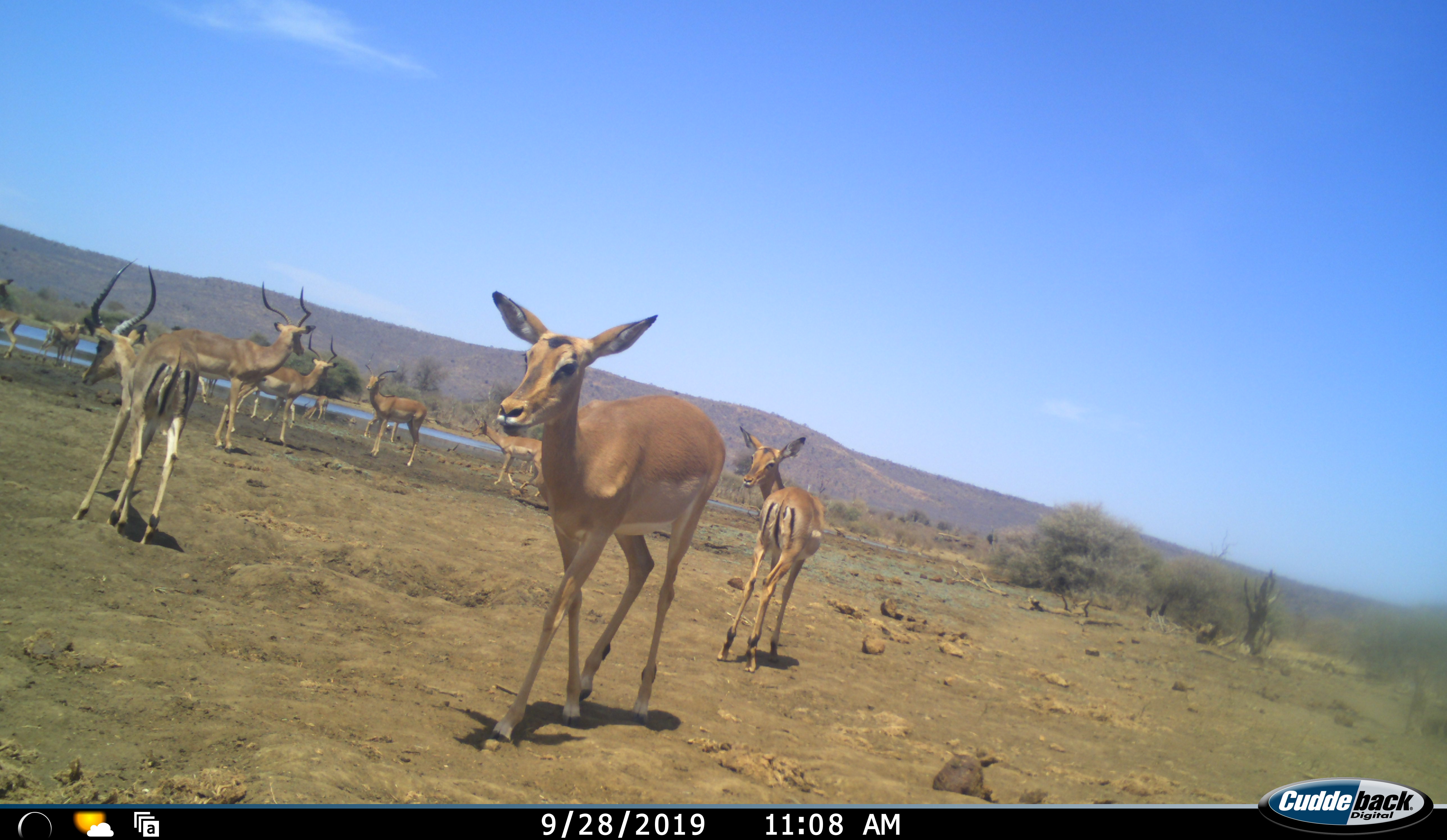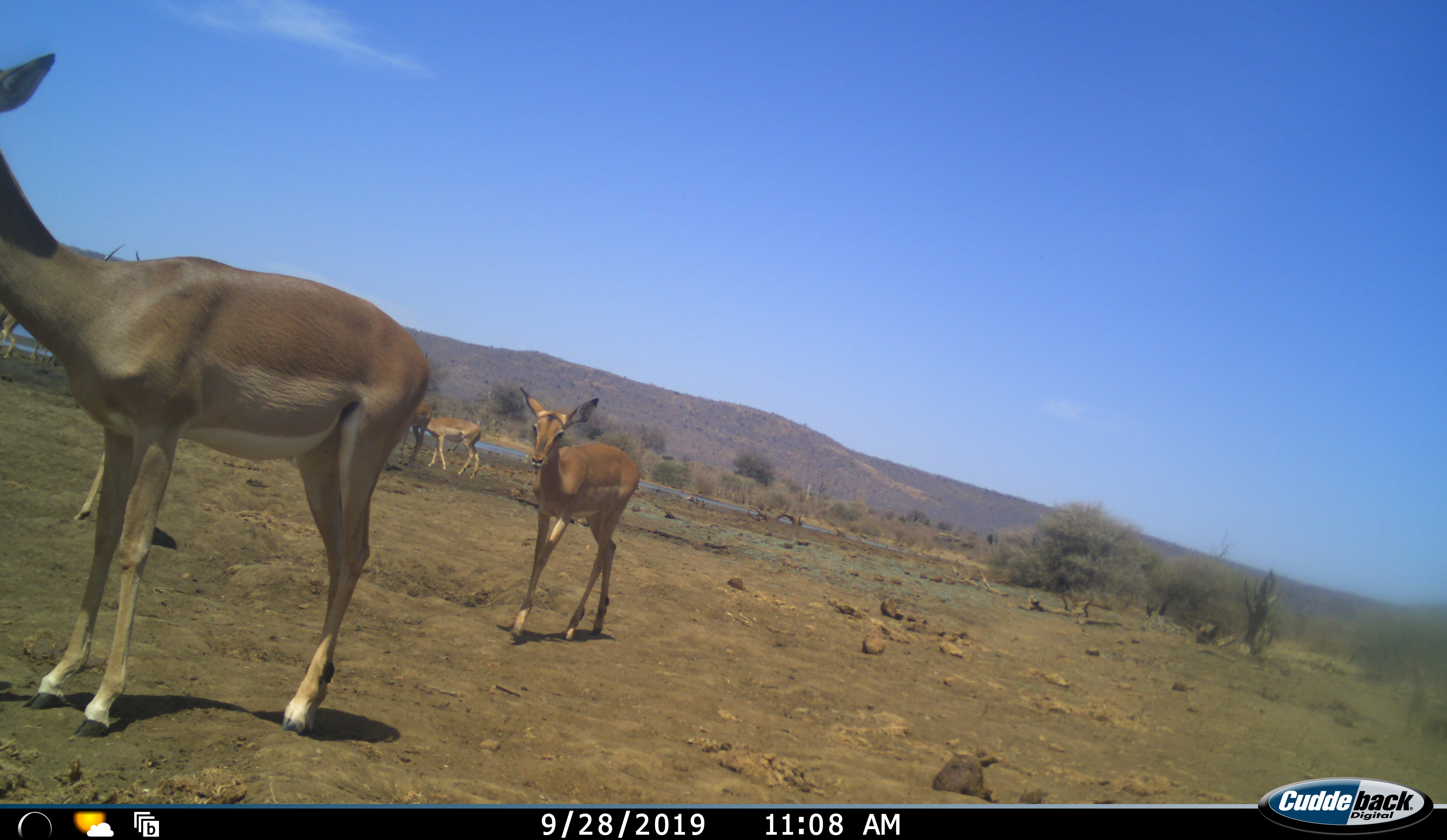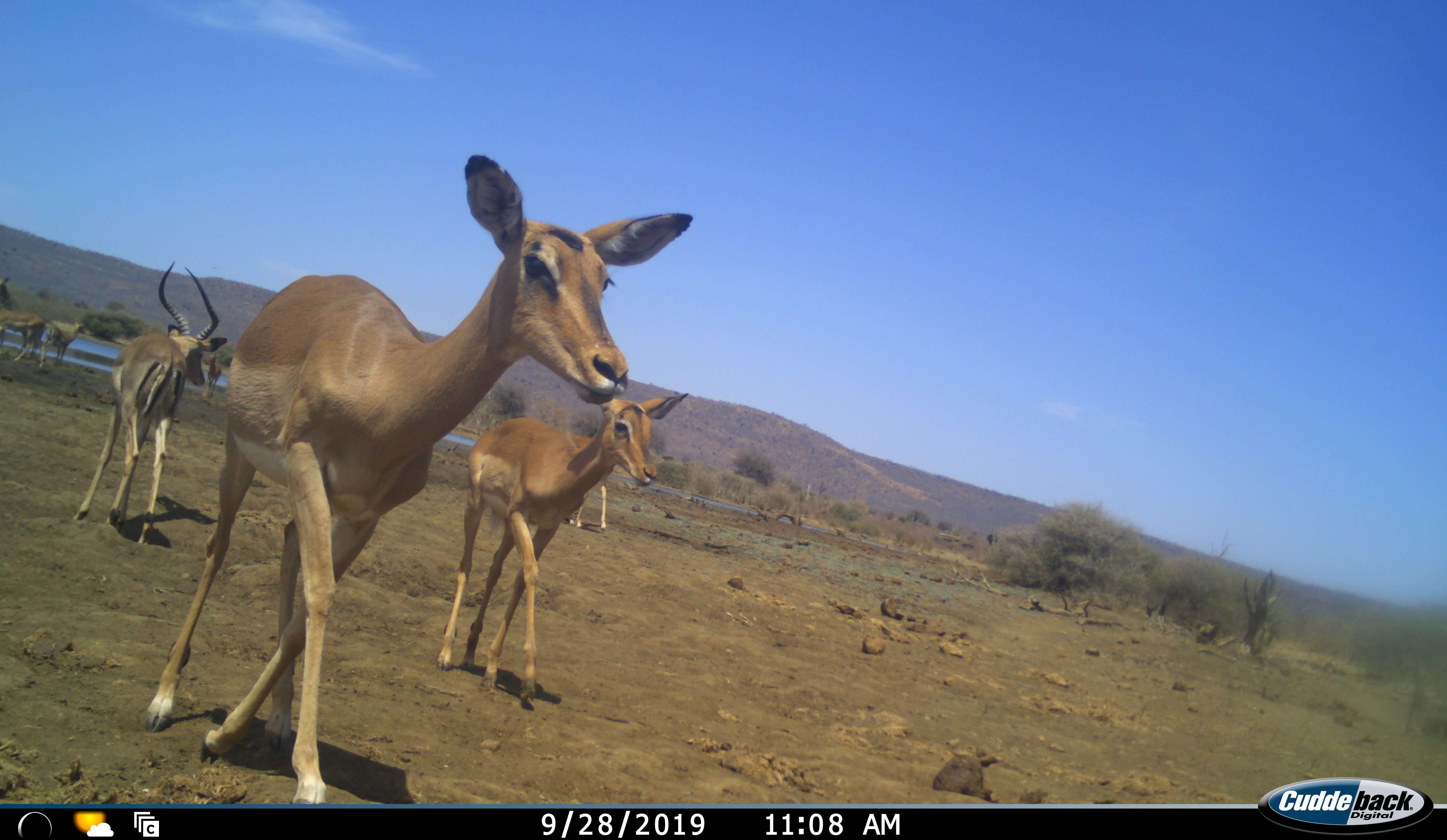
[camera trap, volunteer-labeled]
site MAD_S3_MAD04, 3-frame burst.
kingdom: Animalia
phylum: Chordata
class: Mammalia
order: Artiodactyla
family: Bovidae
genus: Aepyceros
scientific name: Aepyceros melampus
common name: impala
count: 11-50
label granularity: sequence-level